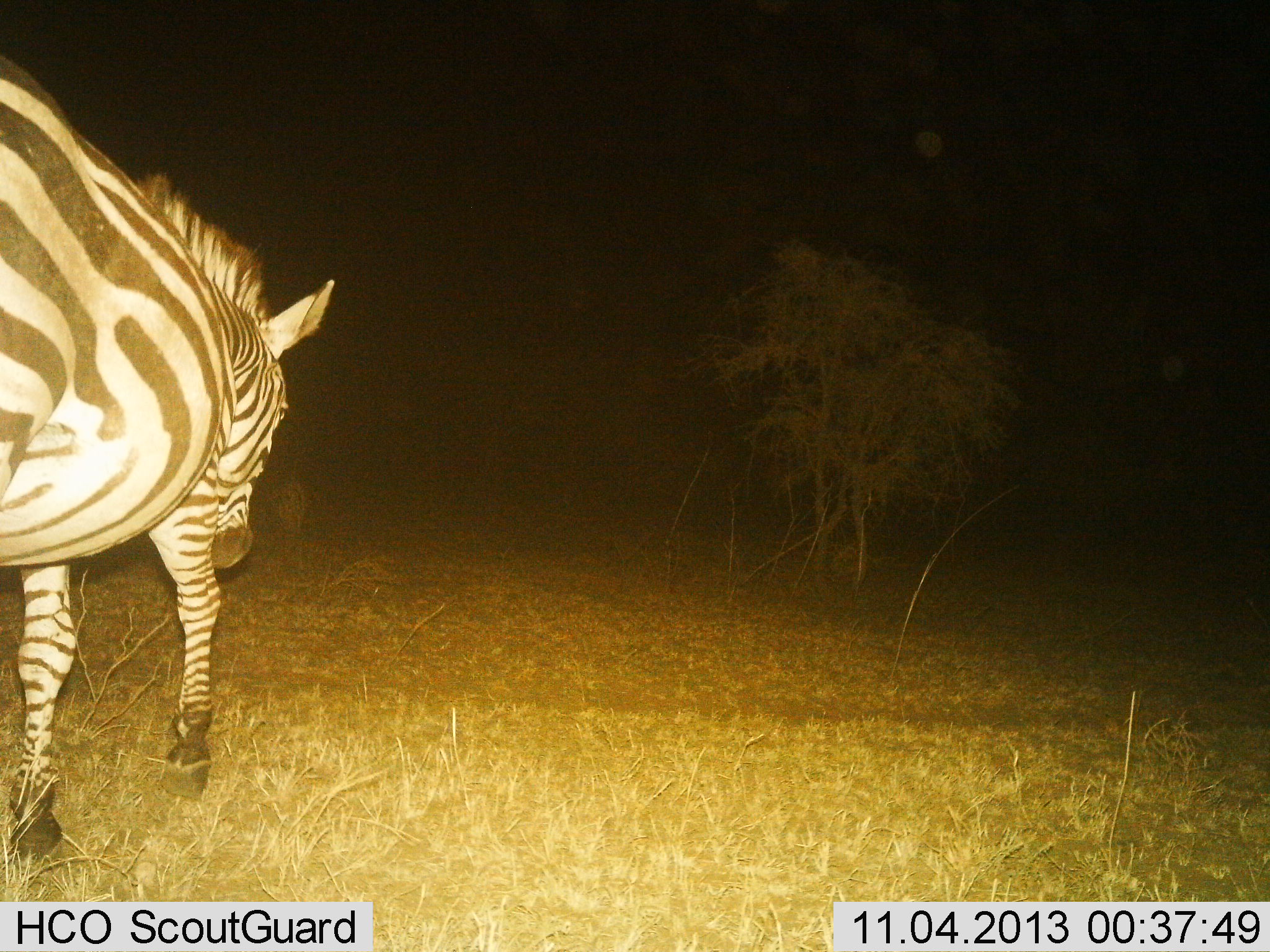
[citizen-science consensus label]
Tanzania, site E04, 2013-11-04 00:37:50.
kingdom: Animalia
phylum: Chordata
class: Mammalia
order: Perissodactyla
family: Equidae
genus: Equus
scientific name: Equus quagga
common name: plains zebra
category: zebra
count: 1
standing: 18%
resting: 0%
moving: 79%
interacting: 0%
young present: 0%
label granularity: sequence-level